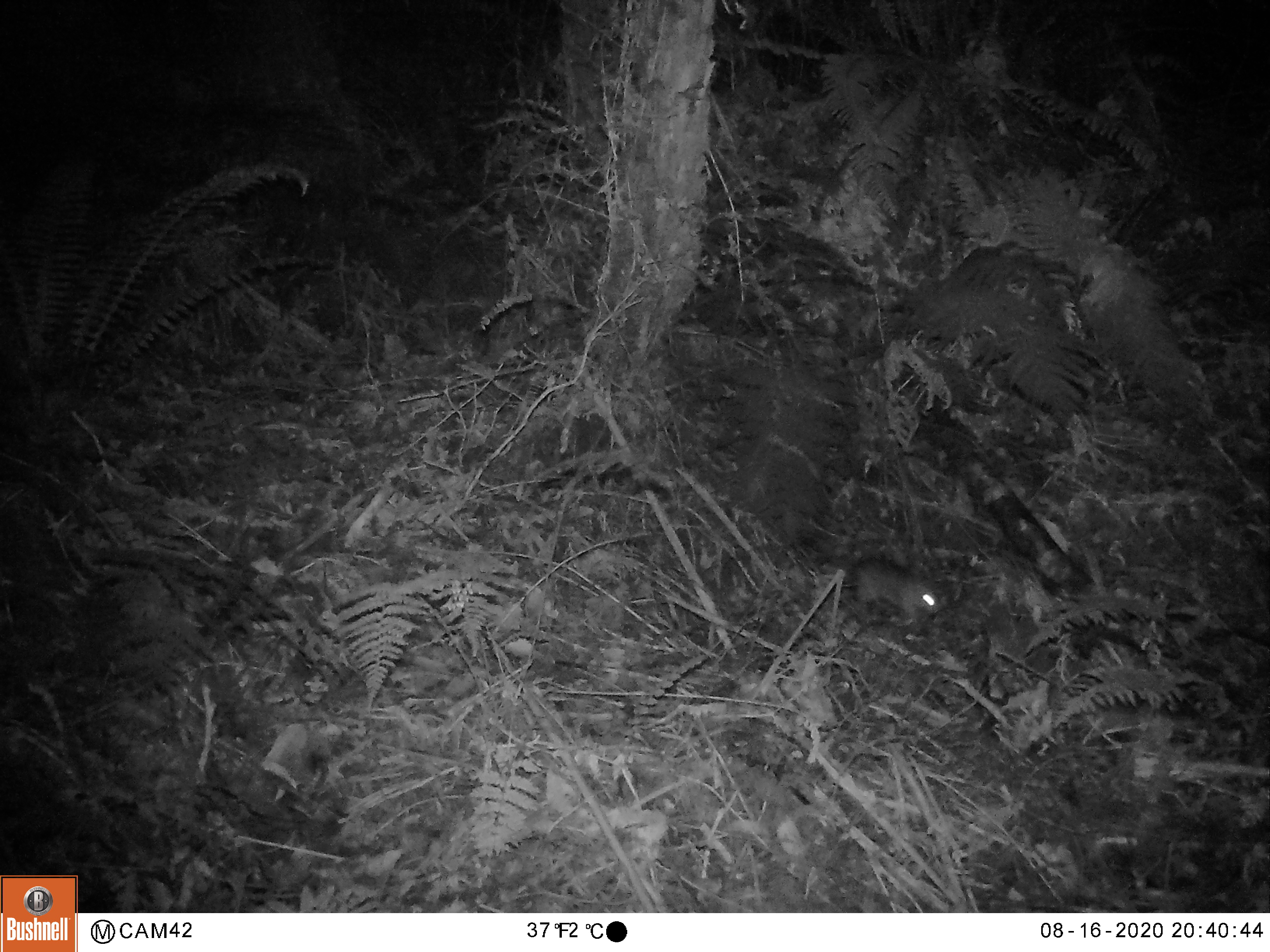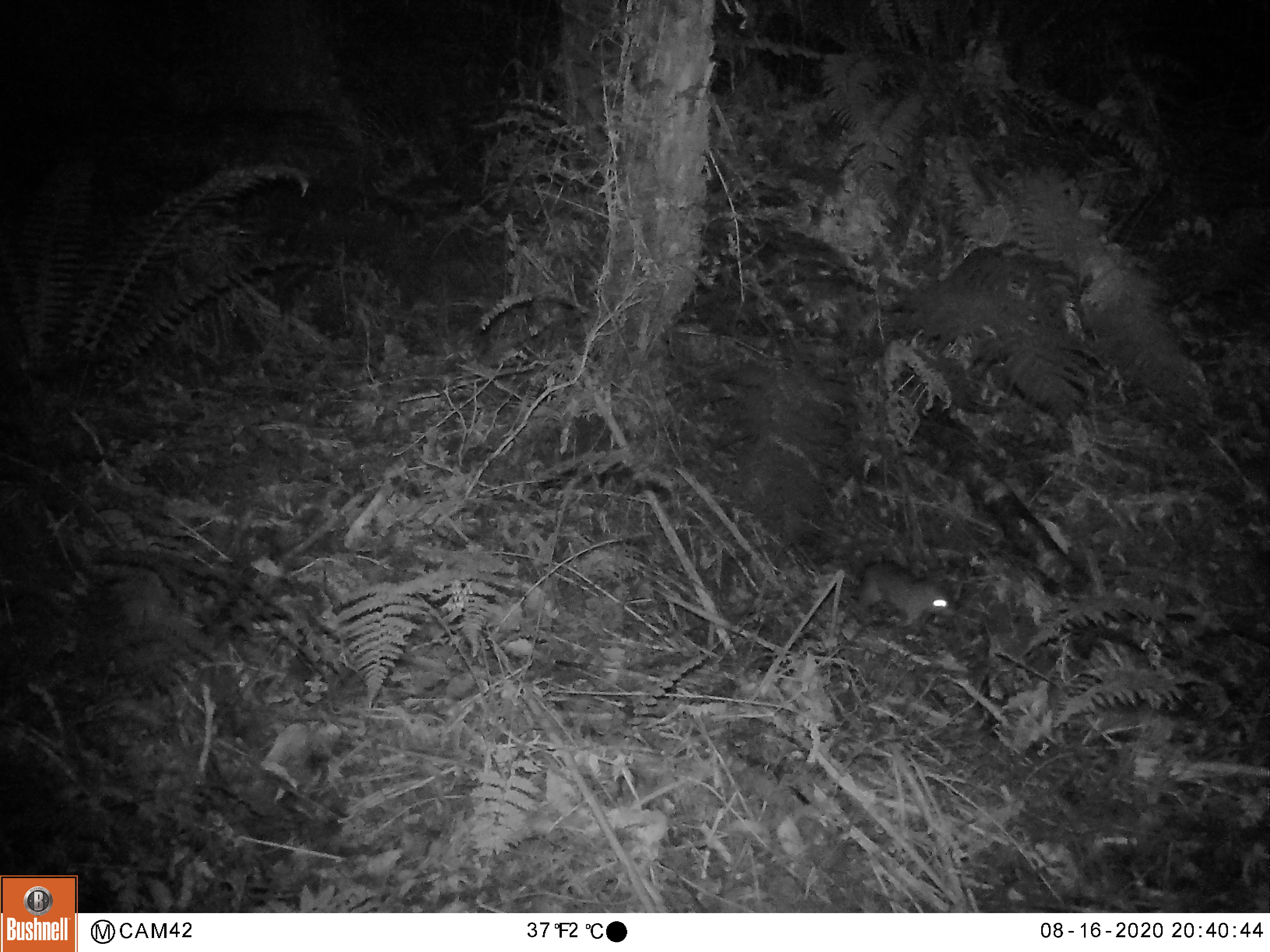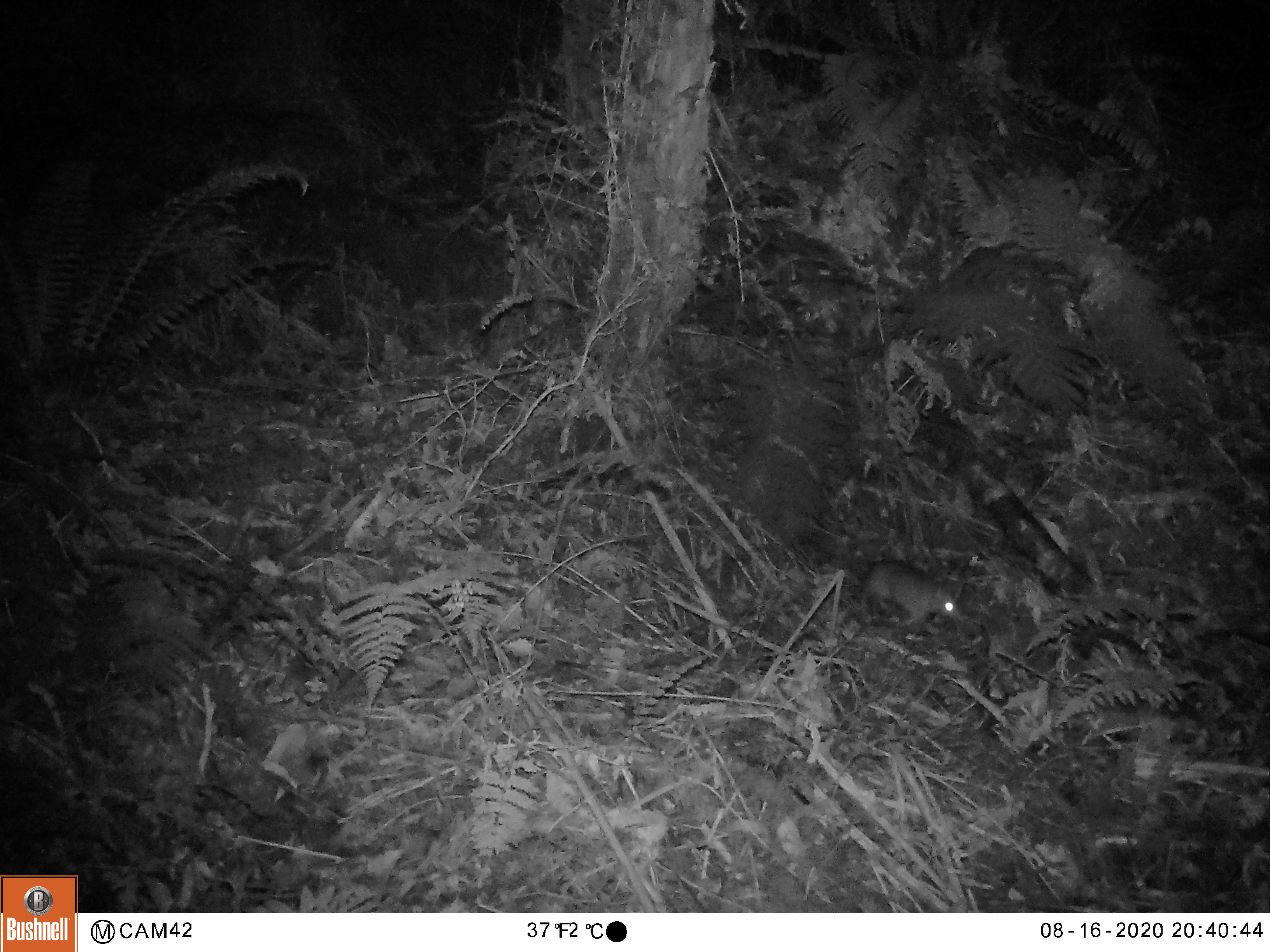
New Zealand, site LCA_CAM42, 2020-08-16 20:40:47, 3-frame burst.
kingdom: Animalia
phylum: Chordata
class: Mammalia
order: Rodentia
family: Muridae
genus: Mus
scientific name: Mus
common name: mouse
Mouse (Mus).